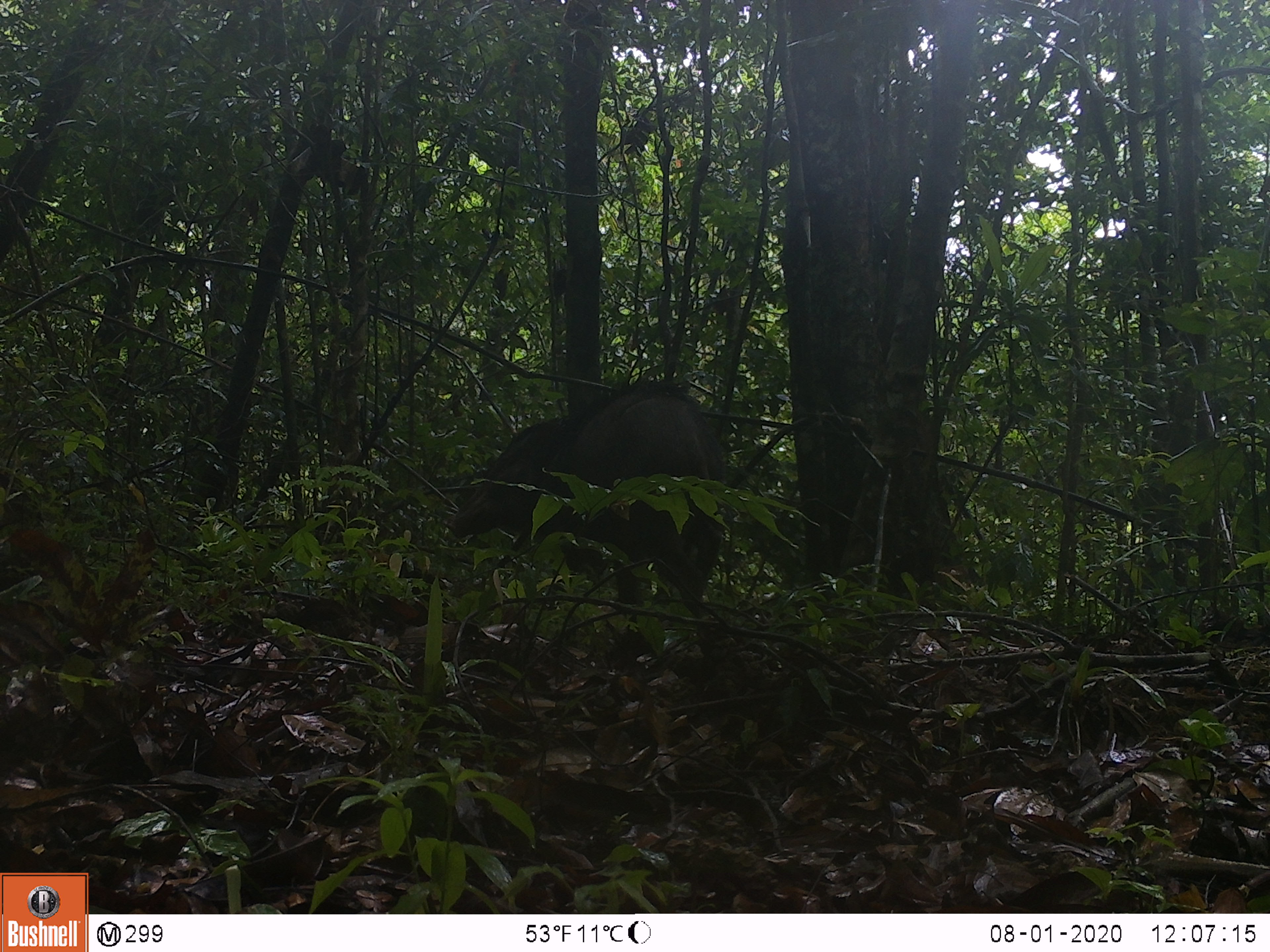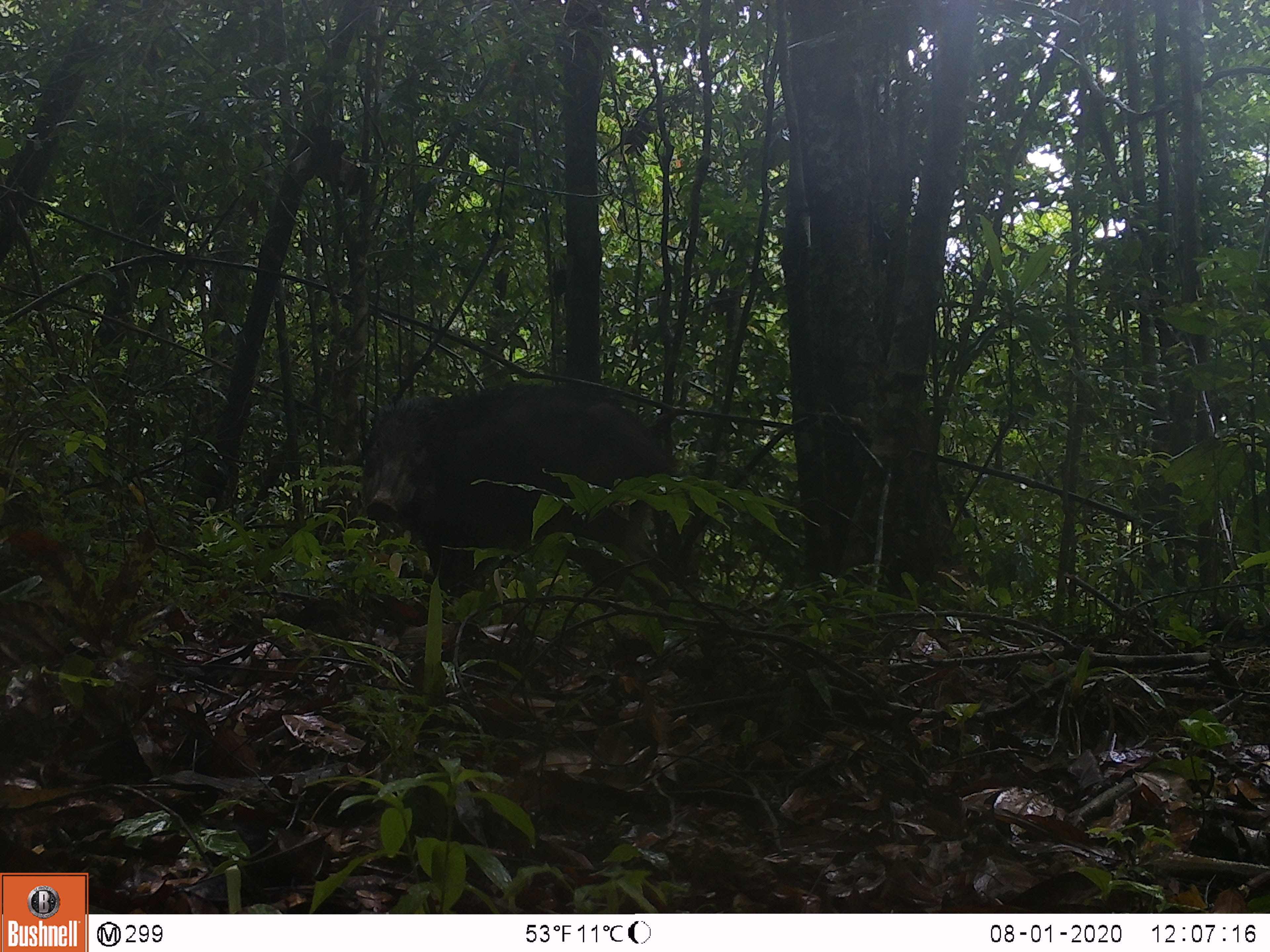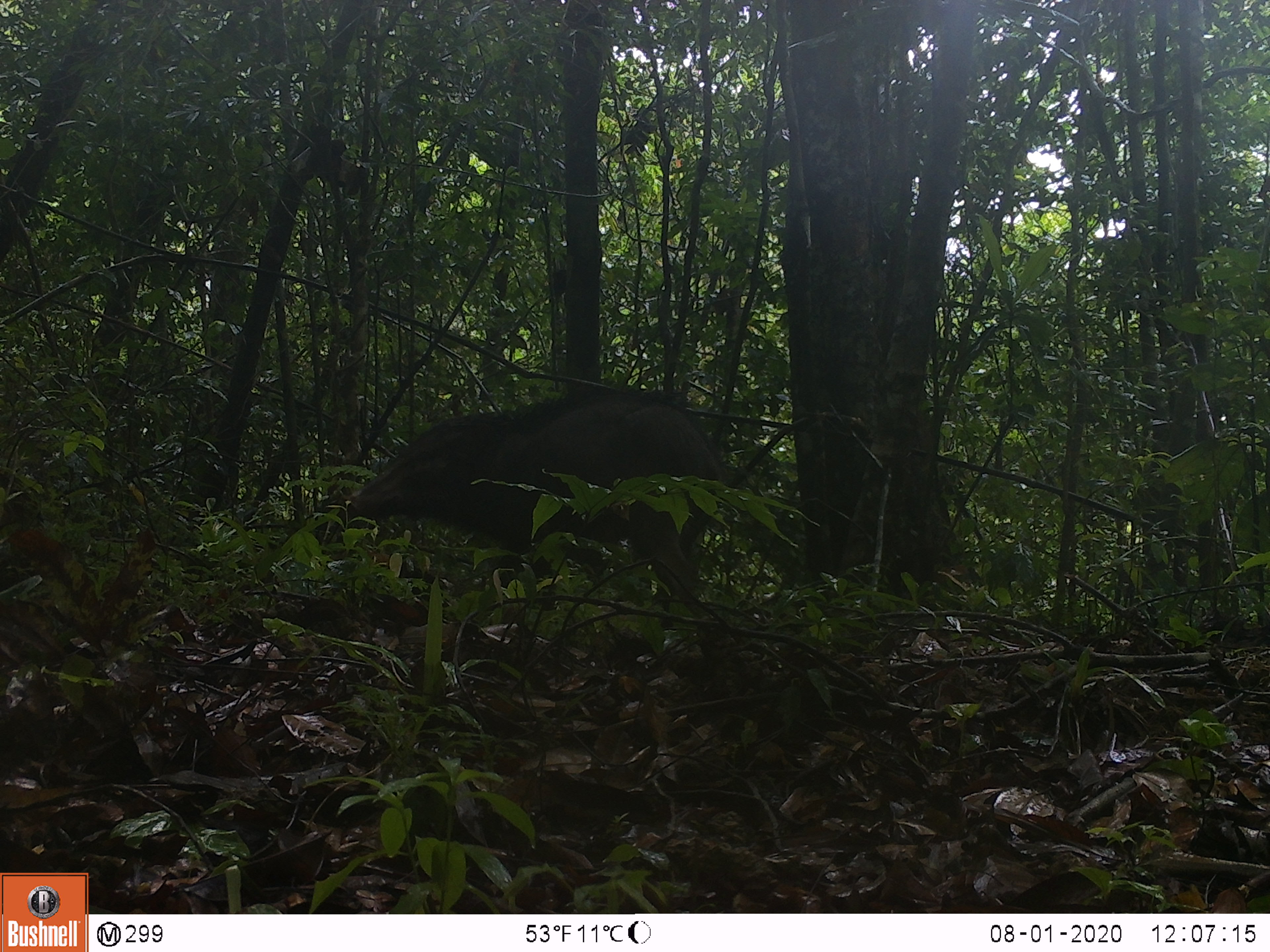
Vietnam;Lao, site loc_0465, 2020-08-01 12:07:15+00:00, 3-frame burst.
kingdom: Animalia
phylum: Chordata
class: Mammalia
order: Artiodactyla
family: Suidae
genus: Sus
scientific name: Sus scrofa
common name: eurasian wild pig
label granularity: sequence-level